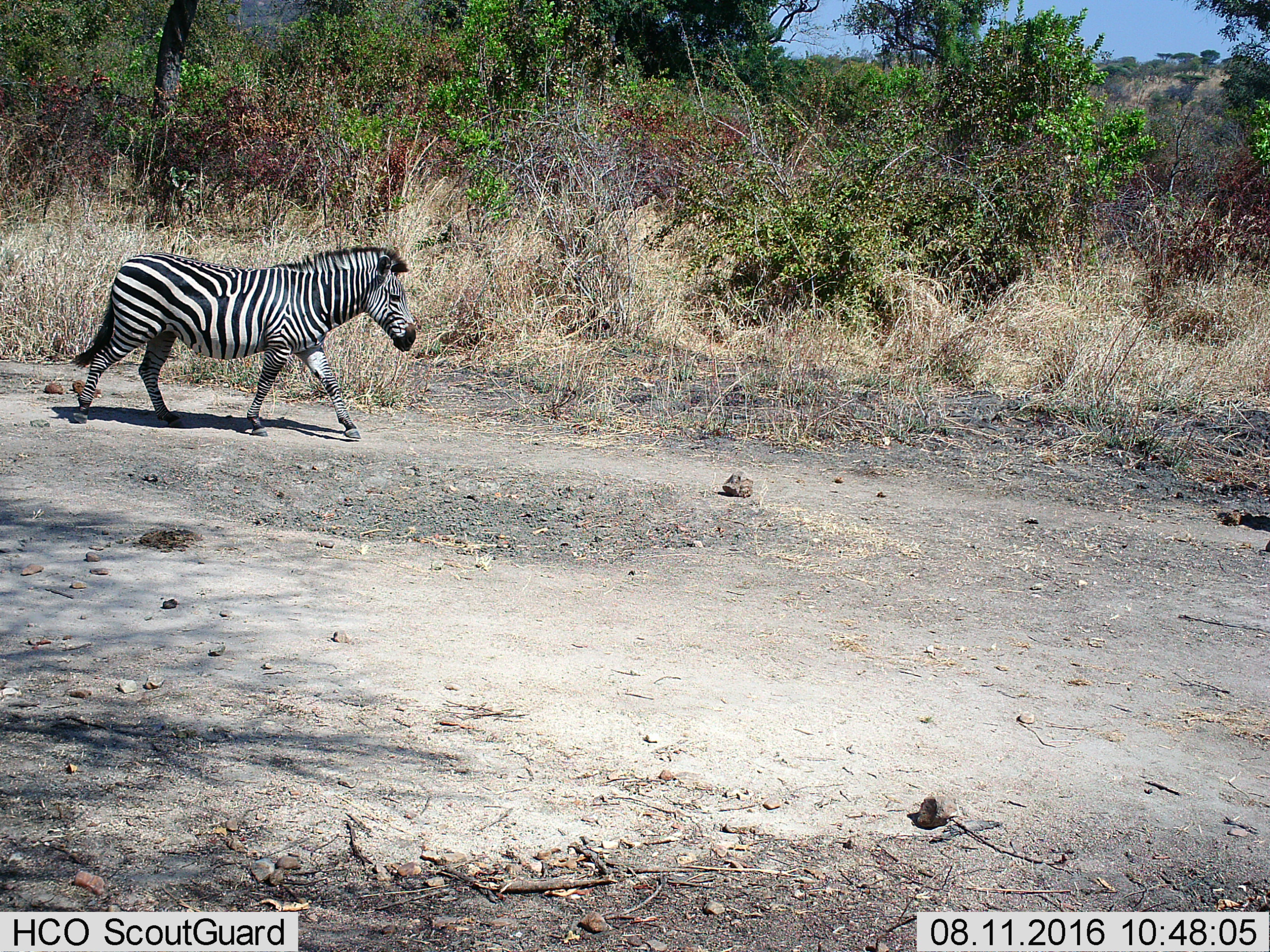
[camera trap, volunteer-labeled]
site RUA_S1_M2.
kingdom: Animalia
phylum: Chordata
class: Mammalia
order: Perissodactyla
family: Equidae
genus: Equus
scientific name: Equus quagga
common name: plains zebra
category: zebraplains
Zebraplains (plains zebra) (Equus quagga), count 1. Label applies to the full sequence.